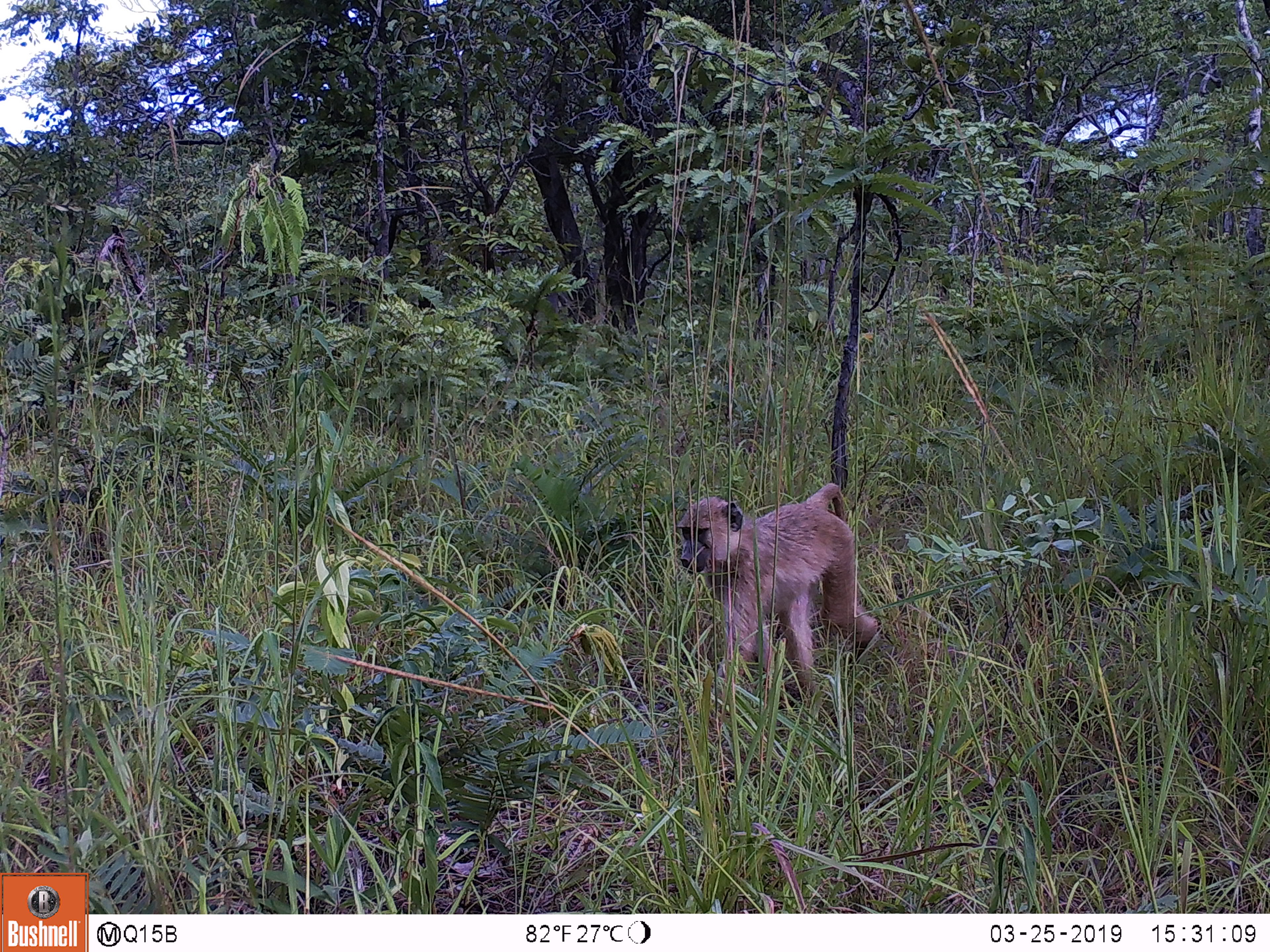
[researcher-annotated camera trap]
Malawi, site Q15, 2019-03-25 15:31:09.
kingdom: Animalia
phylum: Chordata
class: Mammalia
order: Primates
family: Cercopithecidae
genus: Papio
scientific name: Papio cynocephalus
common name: yellow baboon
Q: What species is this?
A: Yellow baboon (Papio cynocephalus).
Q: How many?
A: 1.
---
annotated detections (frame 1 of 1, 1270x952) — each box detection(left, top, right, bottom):
yellow baboon: detection(663, 465, 892, 728)